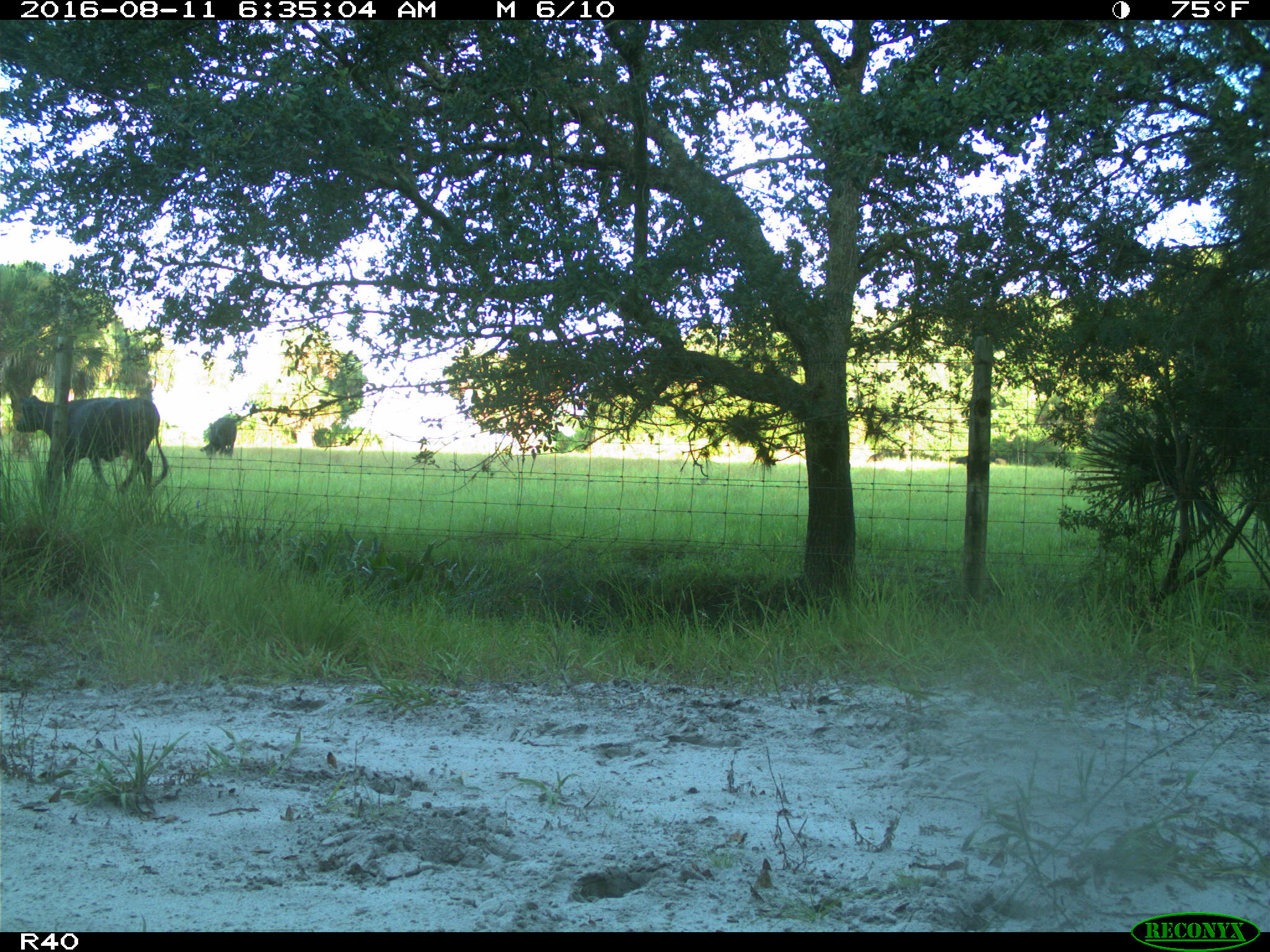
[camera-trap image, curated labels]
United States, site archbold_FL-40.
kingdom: Animalia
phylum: Chordata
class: Mammalia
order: Artiodactyla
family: Bovidae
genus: Bos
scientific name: Bos taurus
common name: domestic cow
Bos taurus (domestic cow).